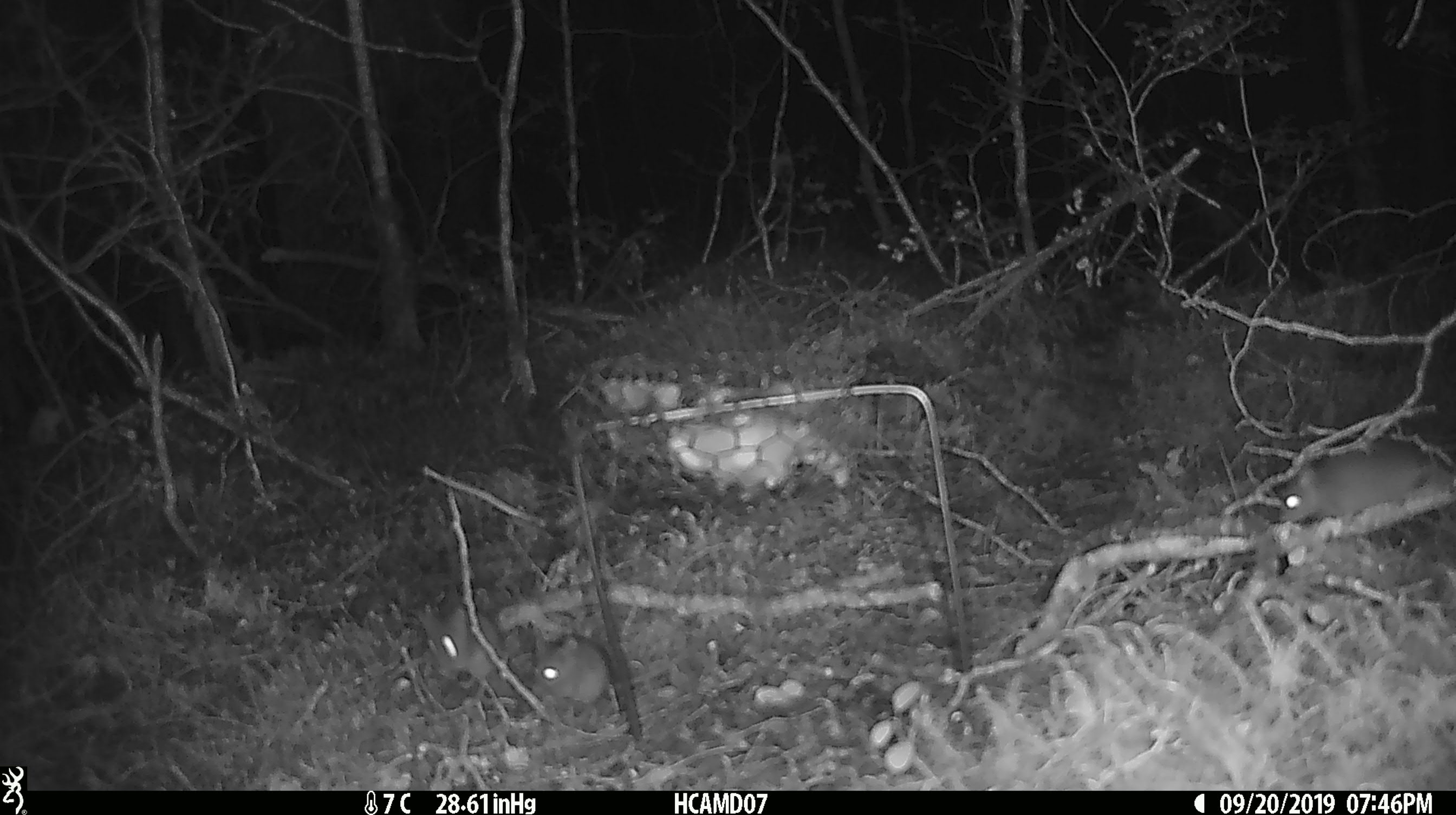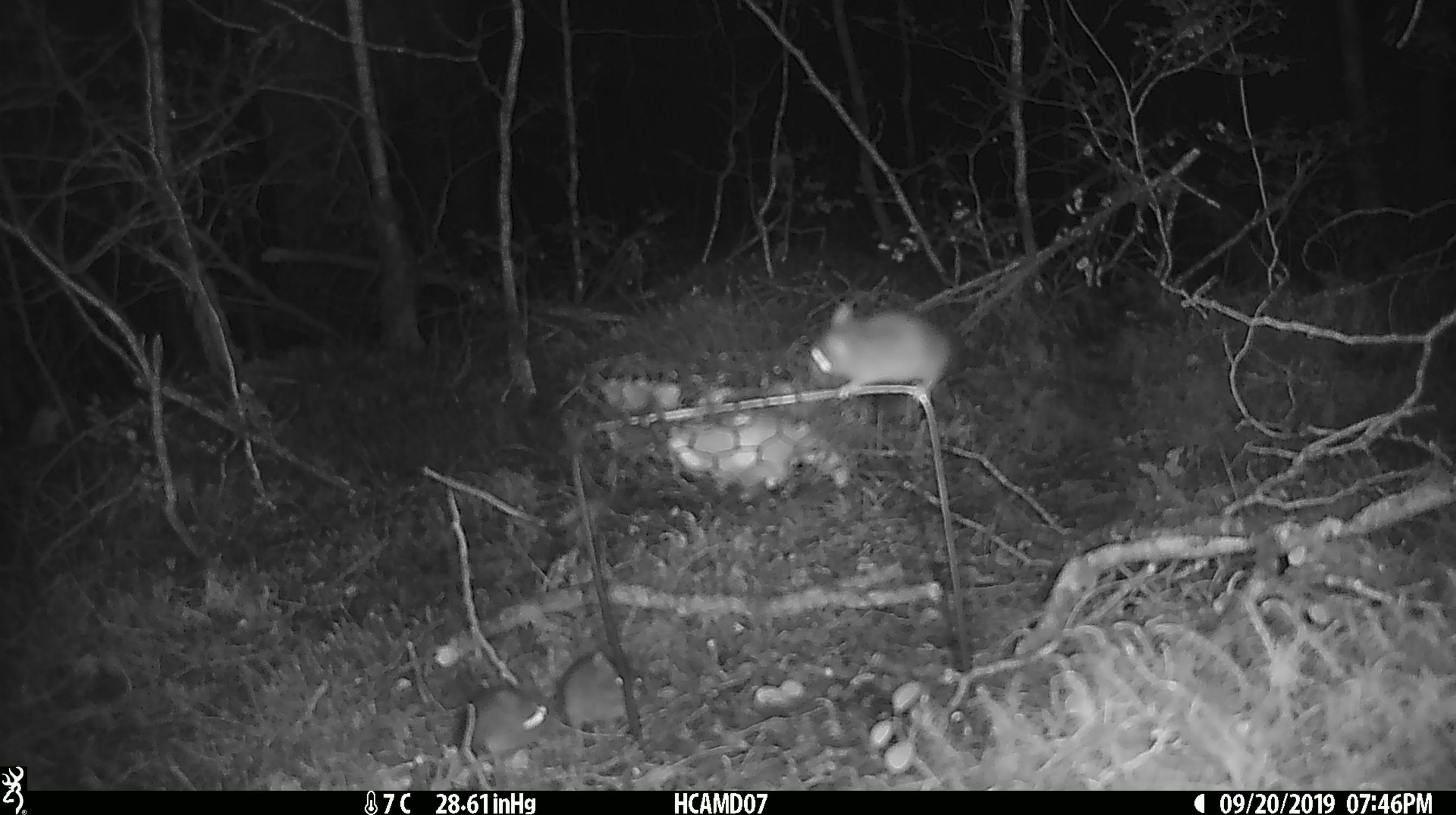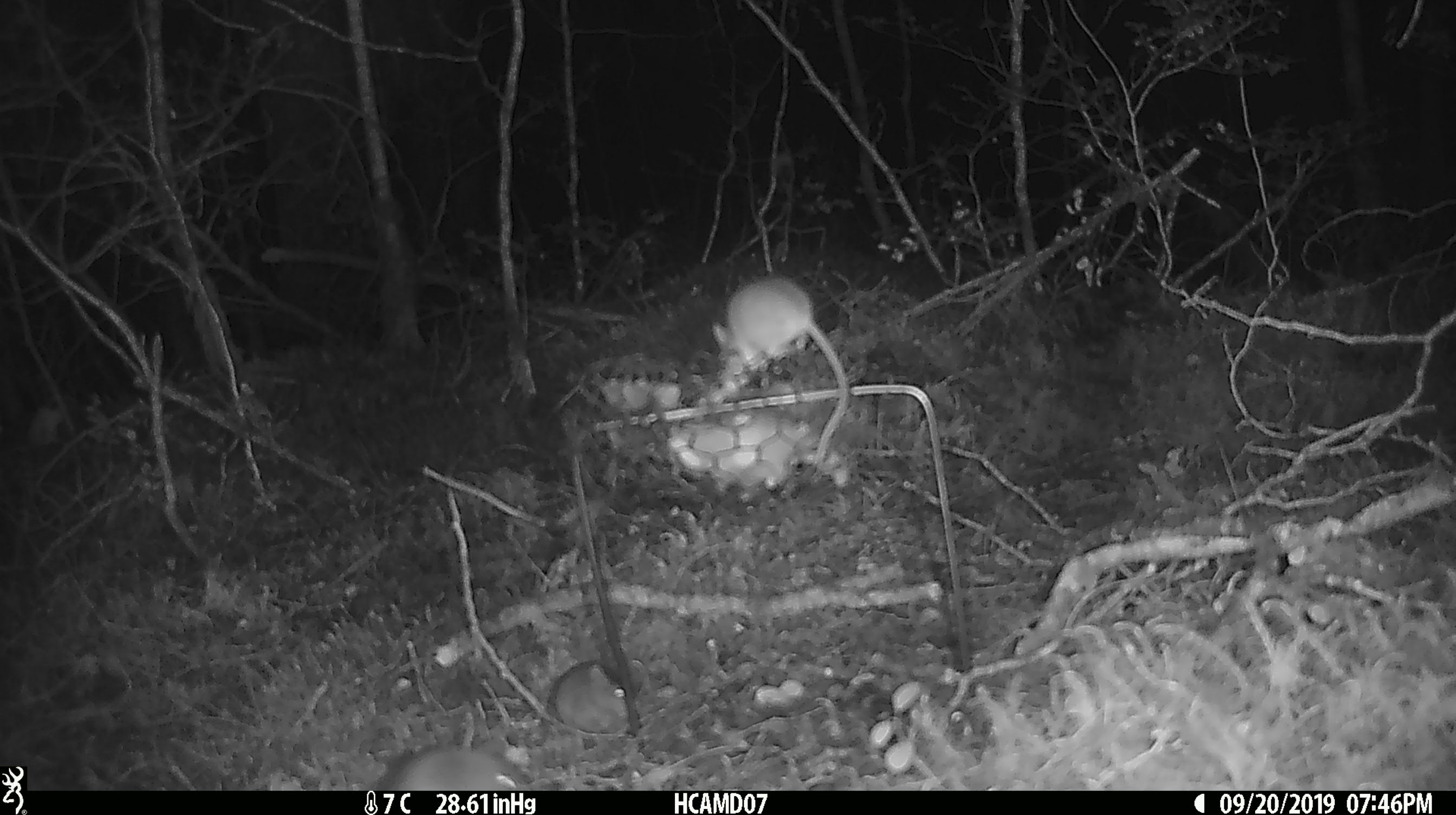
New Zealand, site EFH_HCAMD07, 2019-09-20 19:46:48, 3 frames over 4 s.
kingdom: Animalia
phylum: Chordata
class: Mammalia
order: Rodentia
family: Muridae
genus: Mus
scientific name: Mus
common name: mouse